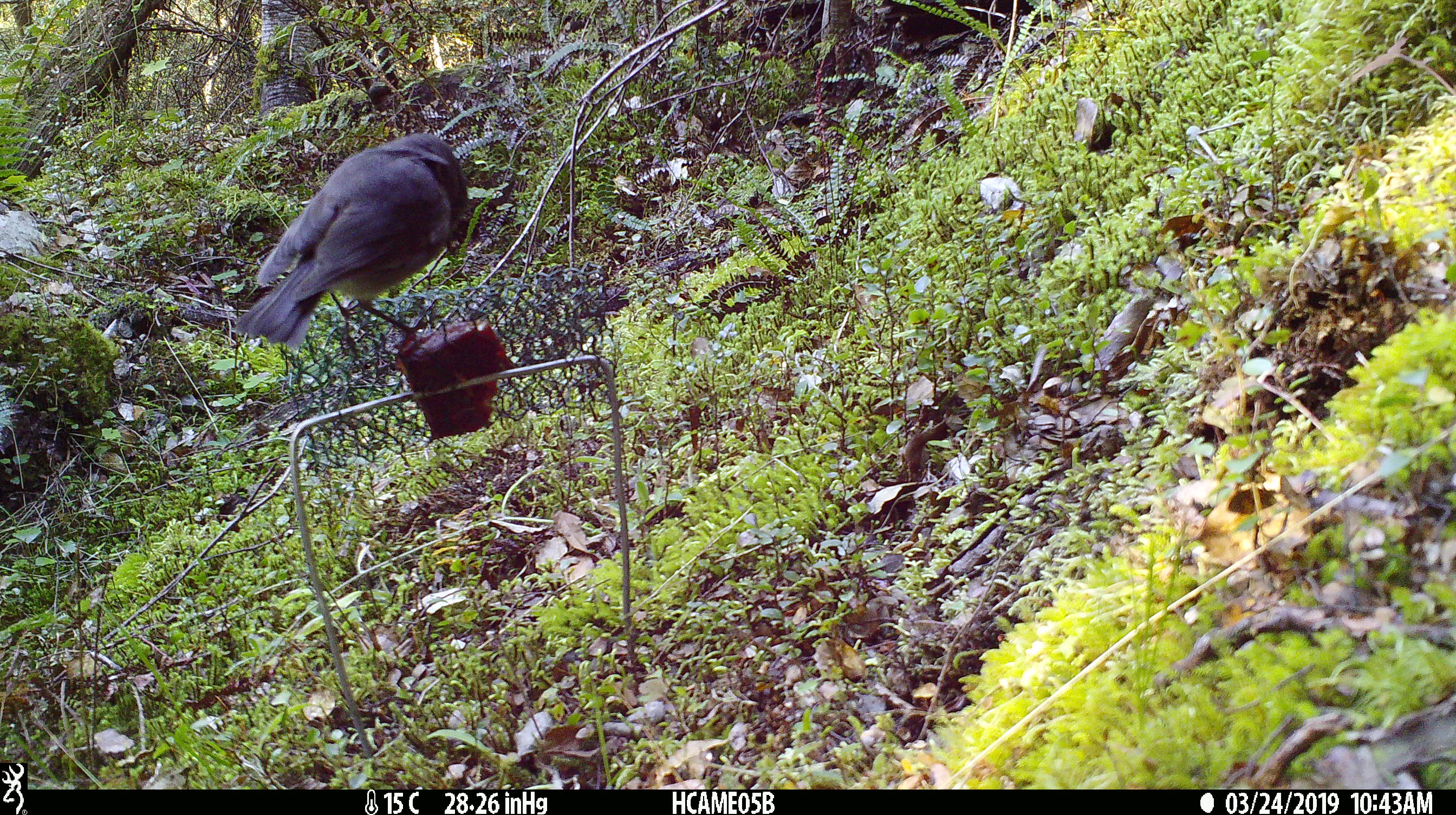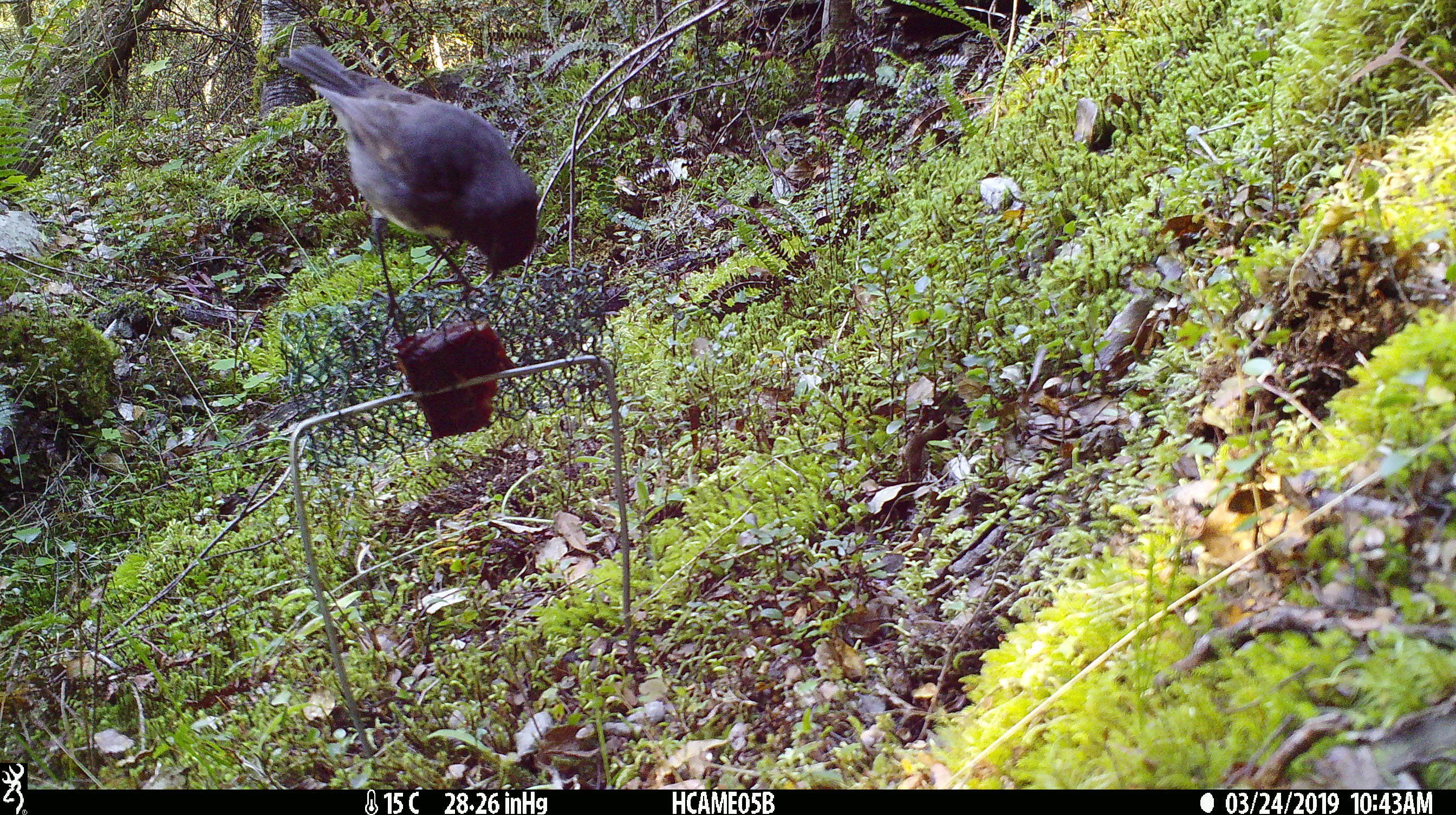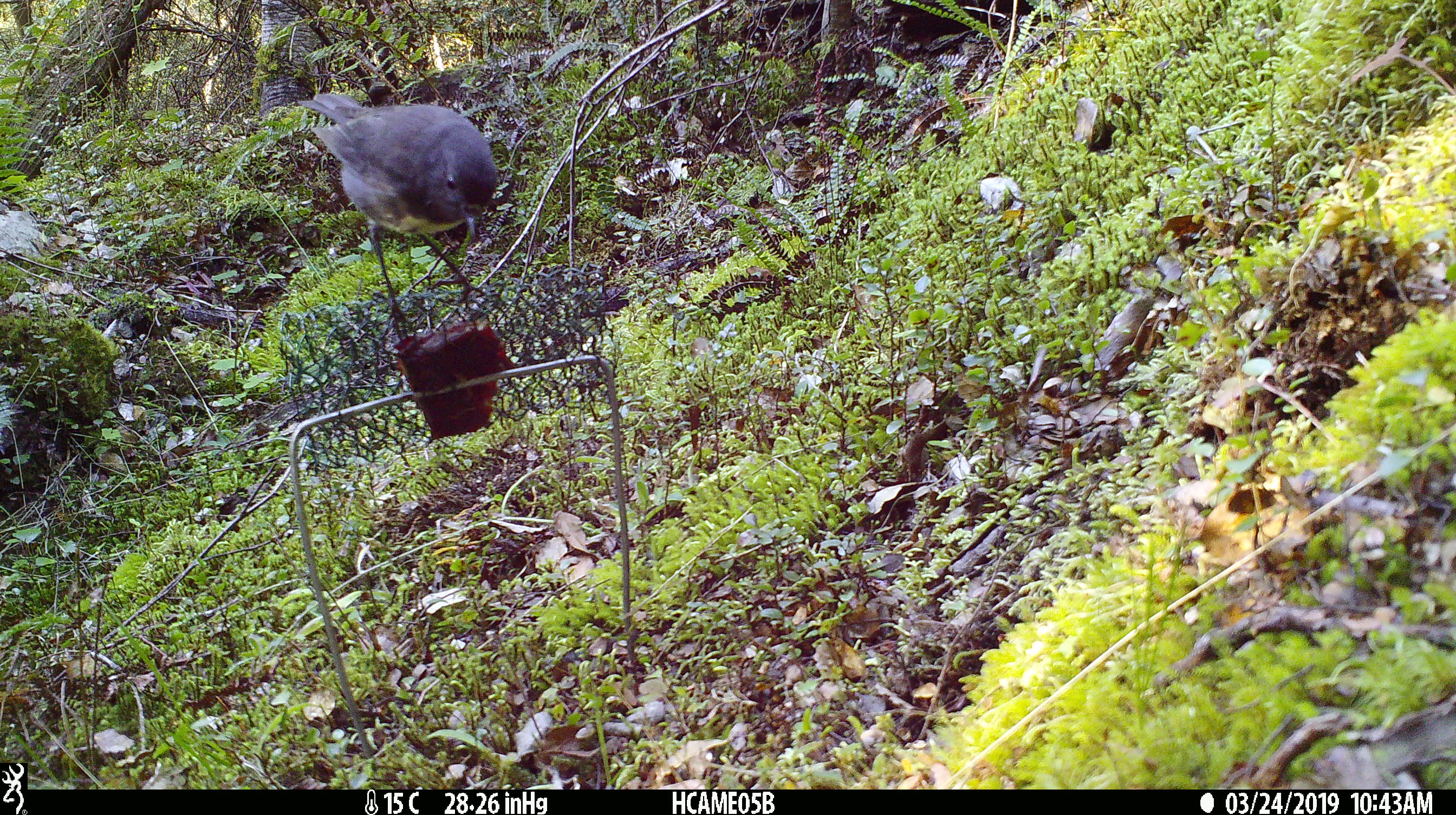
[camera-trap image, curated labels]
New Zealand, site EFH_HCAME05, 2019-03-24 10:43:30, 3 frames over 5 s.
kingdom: Animalia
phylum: Chordata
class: Aves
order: Passeriformes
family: Petroicidae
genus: Petroica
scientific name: Petroica australis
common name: new zealand robin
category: robin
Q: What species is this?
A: Robin (new zealand robin) (Petroica australis).